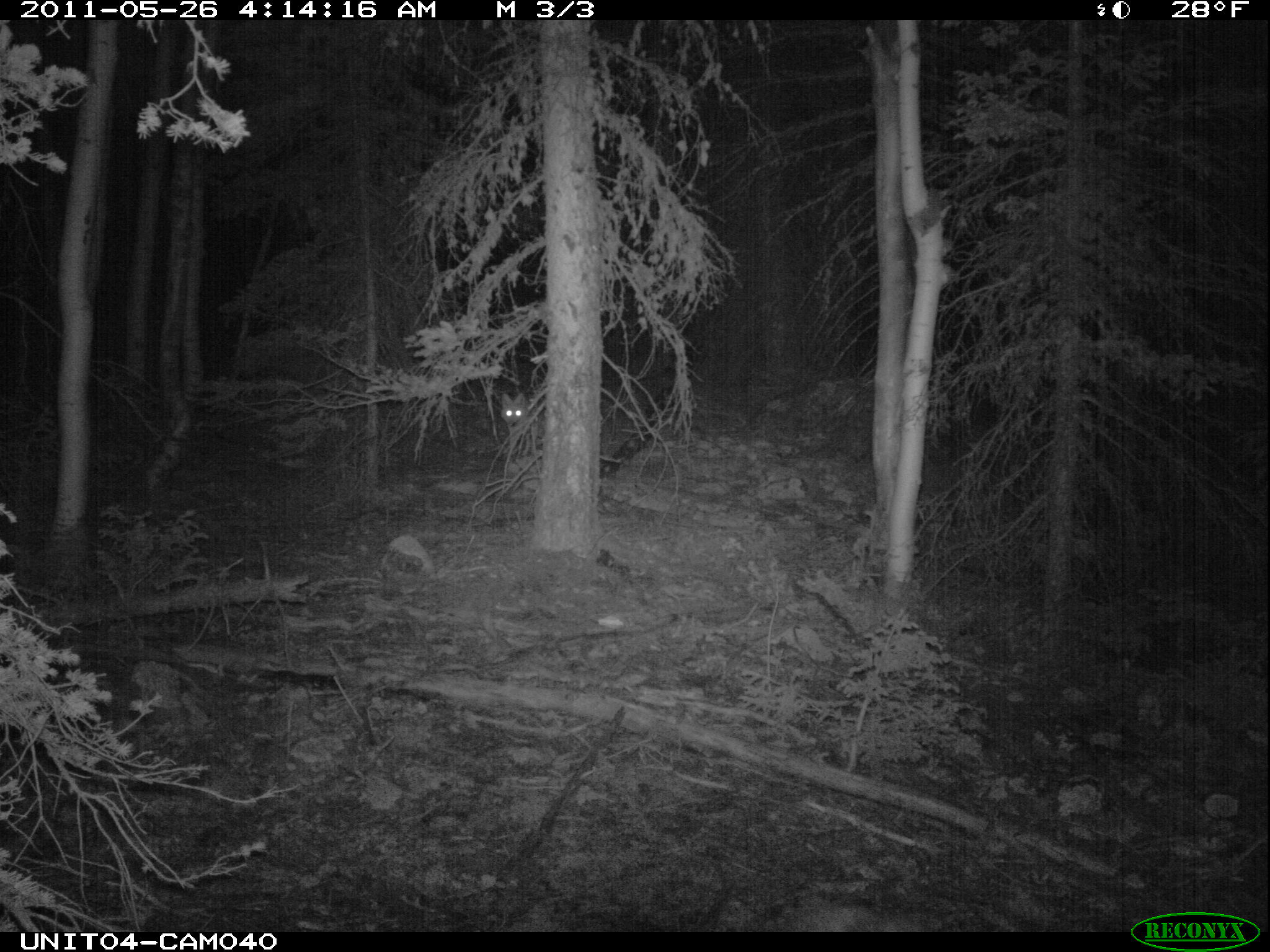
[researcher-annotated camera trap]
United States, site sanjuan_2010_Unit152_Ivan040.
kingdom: Animalia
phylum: Chordata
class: Mammalia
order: Carnivora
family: Canidae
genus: Canis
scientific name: Canis latrans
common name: coyote